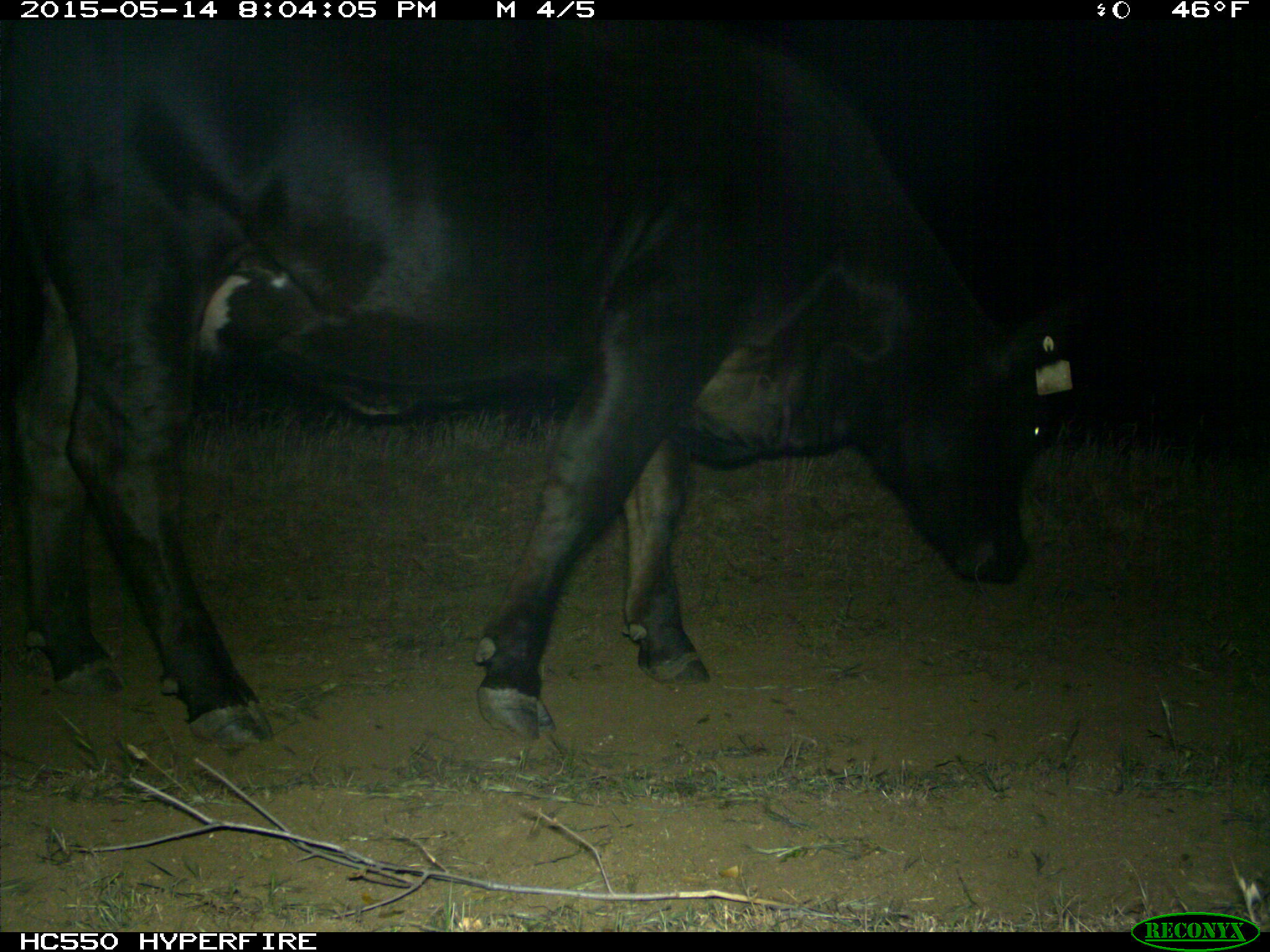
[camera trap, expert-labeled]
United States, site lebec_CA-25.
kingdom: Animalia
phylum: Chordata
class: Mammalia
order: Artiodactyla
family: Bovidae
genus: Bos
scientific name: Bos taurus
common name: domestic cow